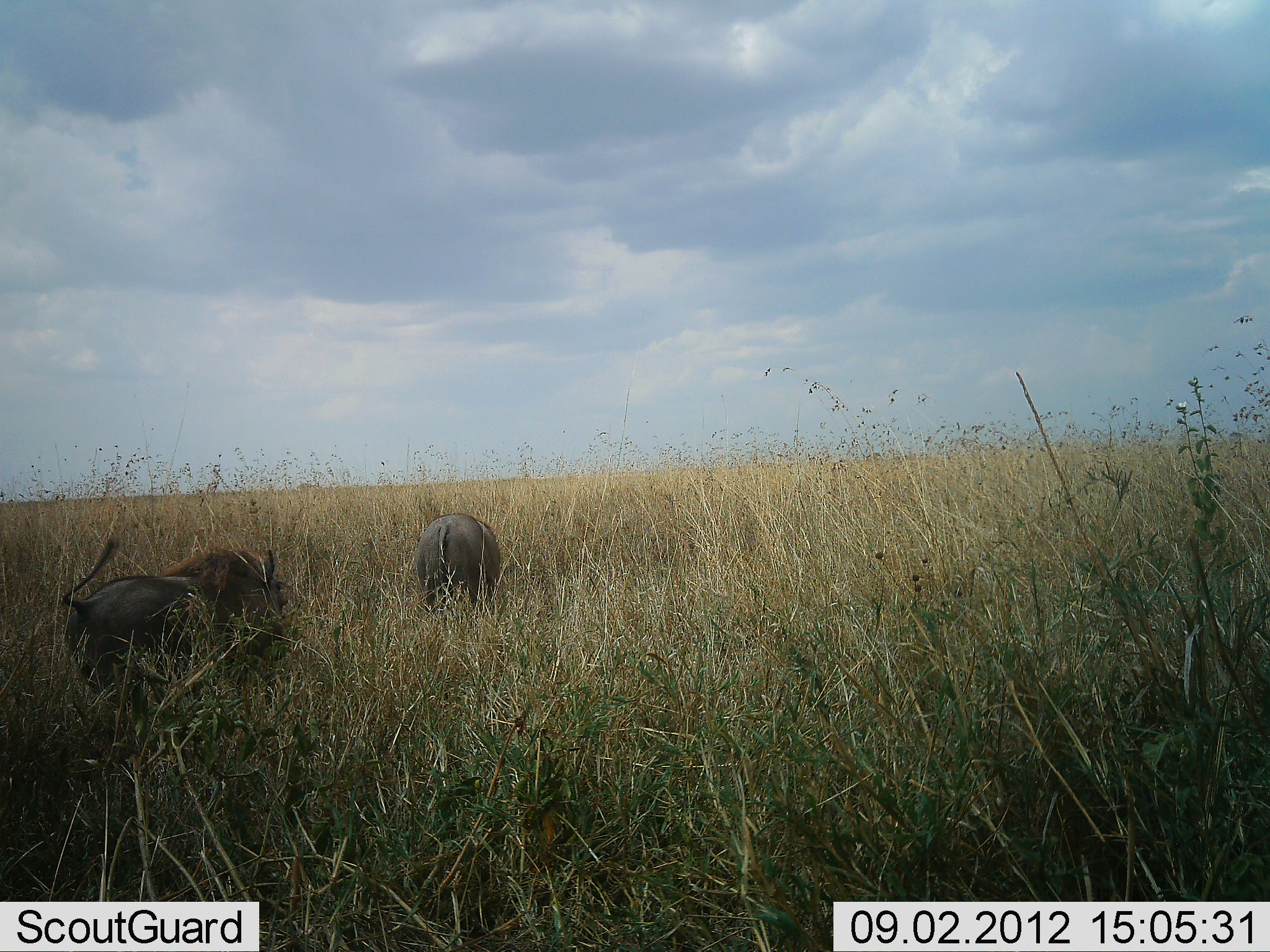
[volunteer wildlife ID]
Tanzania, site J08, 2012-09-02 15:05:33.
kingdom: Animalia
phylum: Chordata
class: Mammalia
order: Artiodactyla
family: Suidae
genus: Phacochoerus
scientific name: Phacochoerus africanus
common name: warthog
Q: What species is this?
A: Warthog (Phacochoerus africanus).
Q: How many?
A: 2.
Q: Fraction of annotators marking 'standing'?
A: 20%.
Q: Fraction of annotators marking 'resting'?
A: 0%.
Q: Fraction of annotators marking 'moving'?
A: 70%.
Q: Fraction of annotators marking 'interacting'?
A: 0%.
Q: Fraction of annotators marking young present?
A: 0%.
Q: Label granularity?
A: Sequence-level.